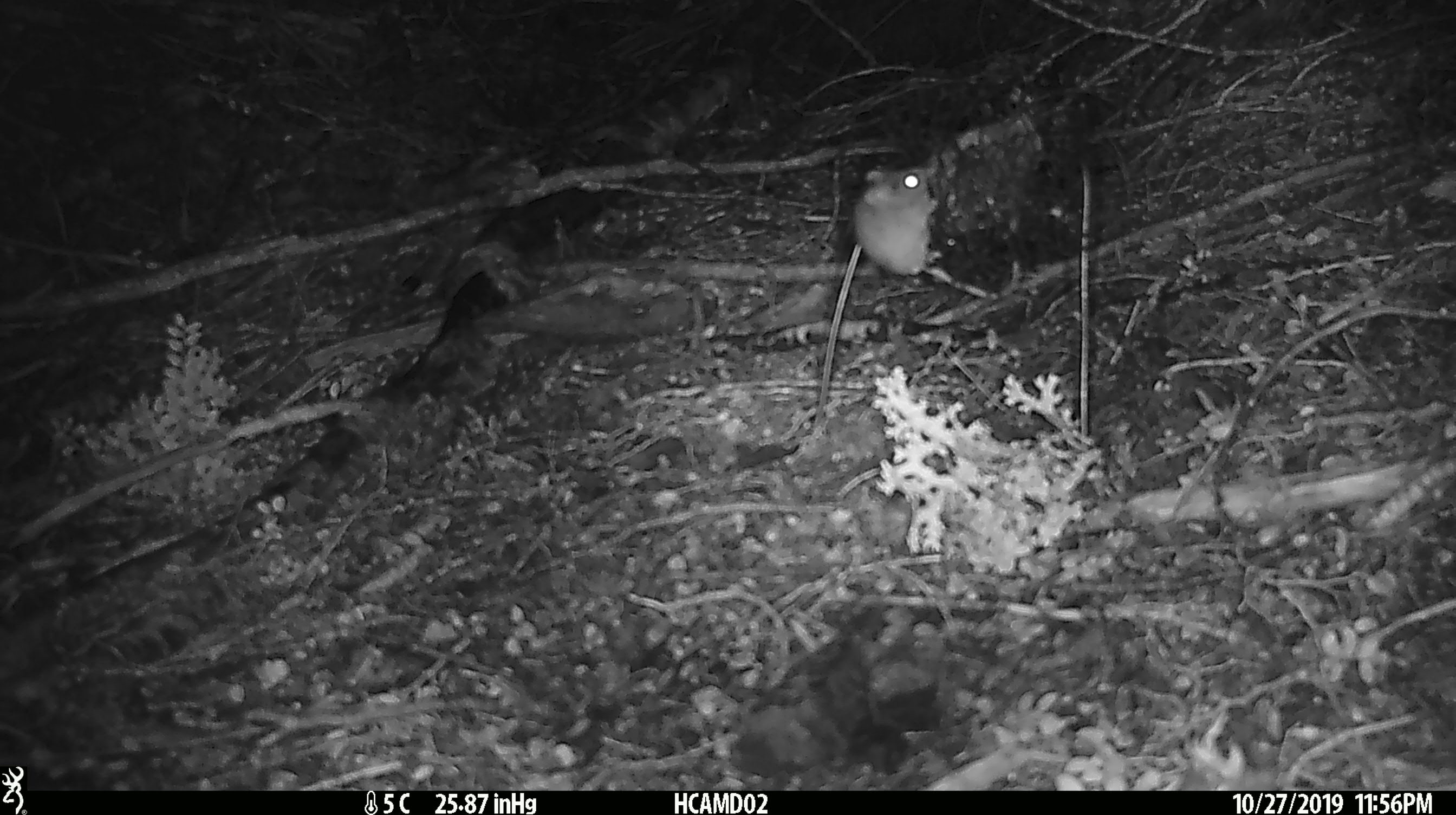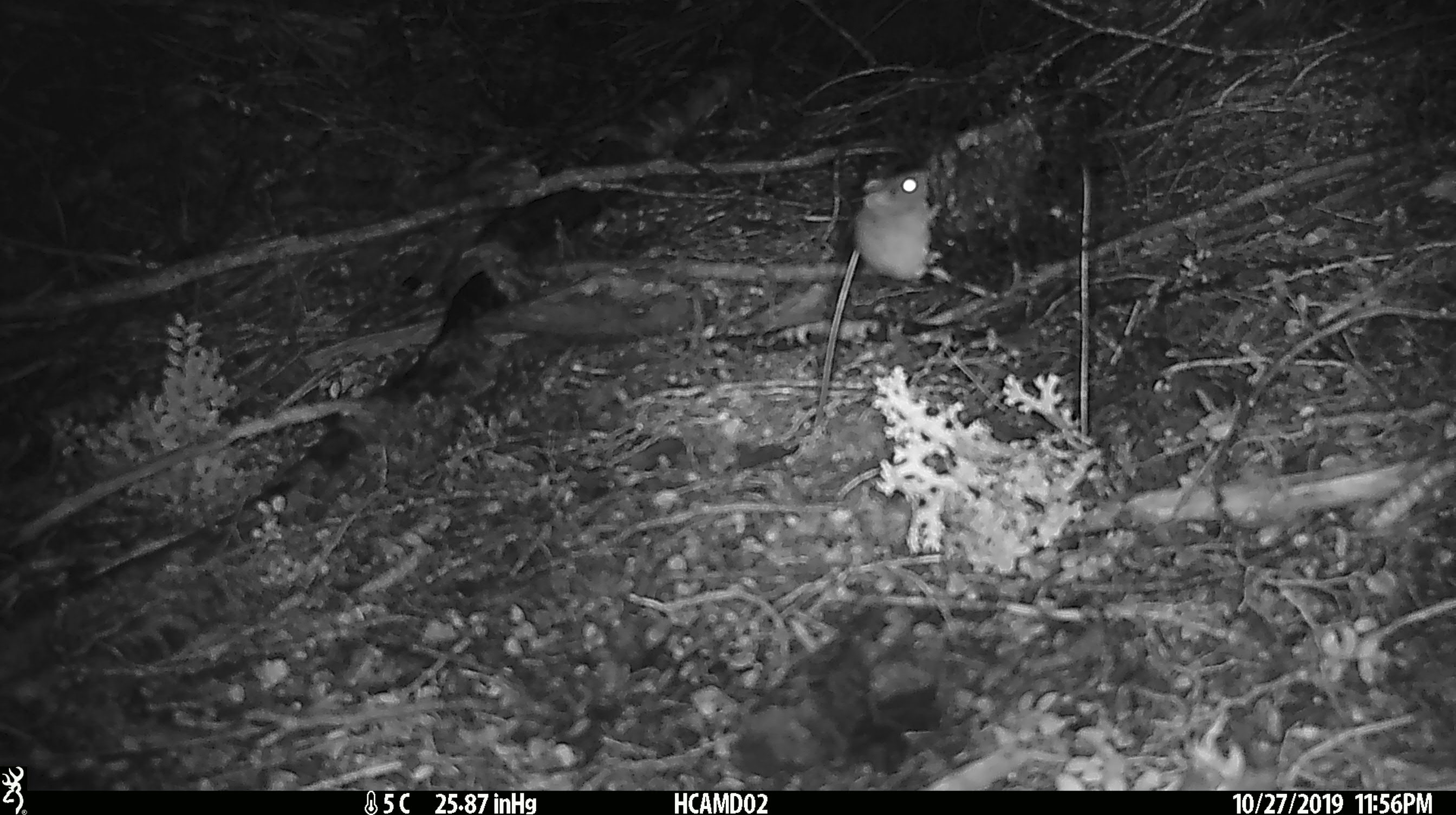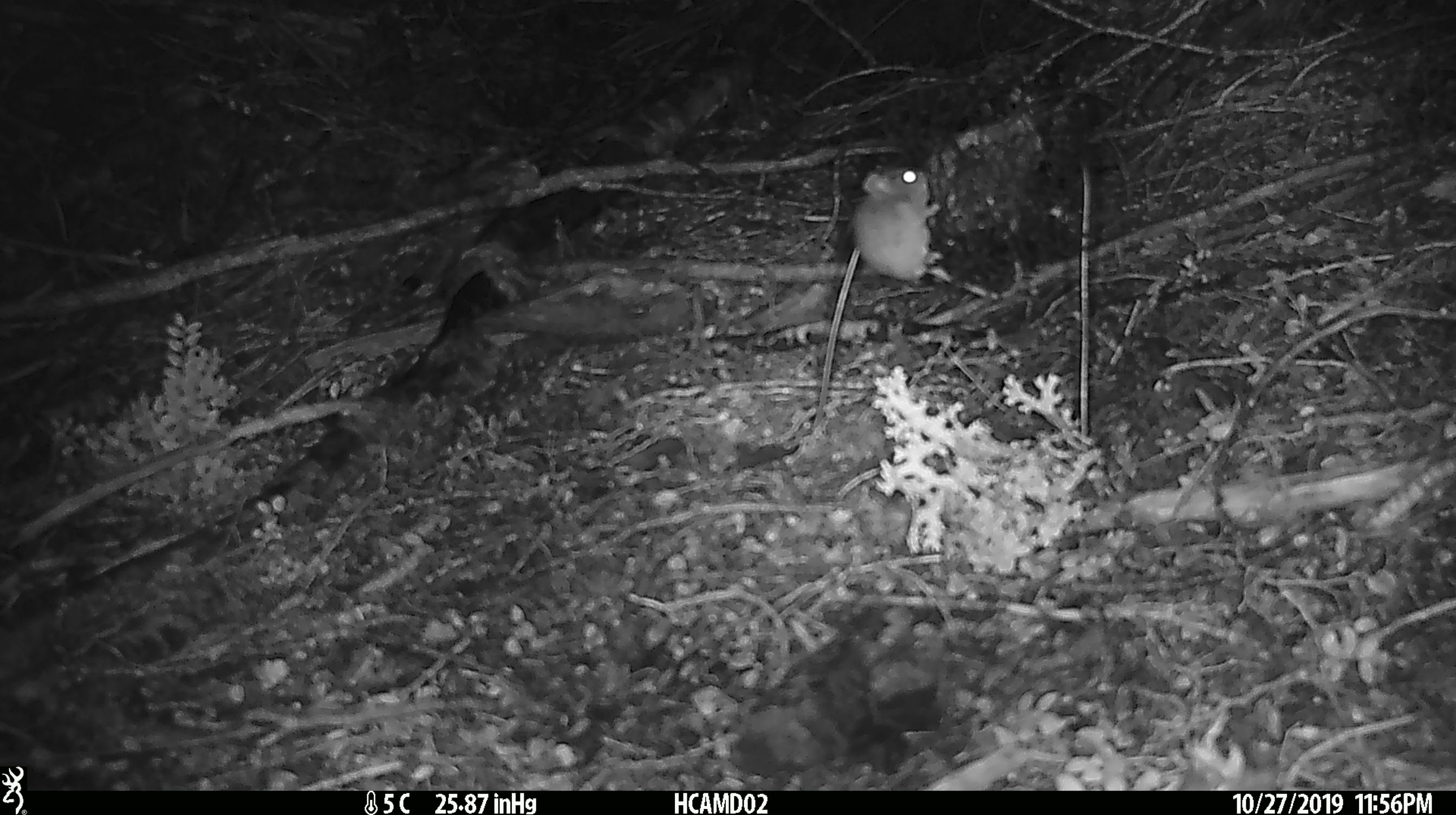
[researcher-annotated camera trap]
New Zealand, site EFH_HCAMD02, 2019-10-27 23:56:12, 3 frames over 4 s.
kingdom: Animalia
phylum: Chordata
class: Mammalia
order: Rodentia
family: Muridae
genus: Mus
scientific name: Mus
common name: mouse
Mouse (Mus).